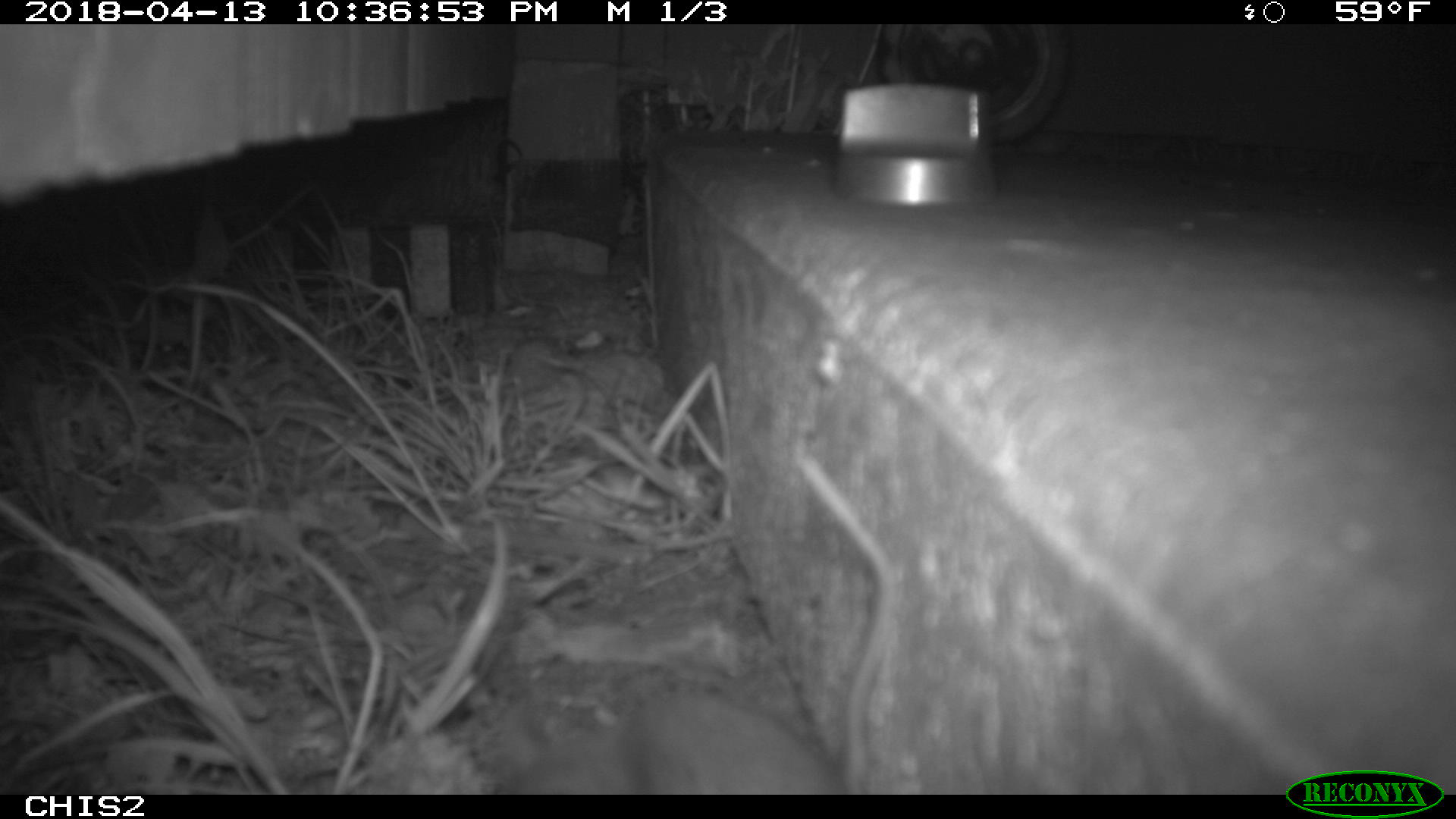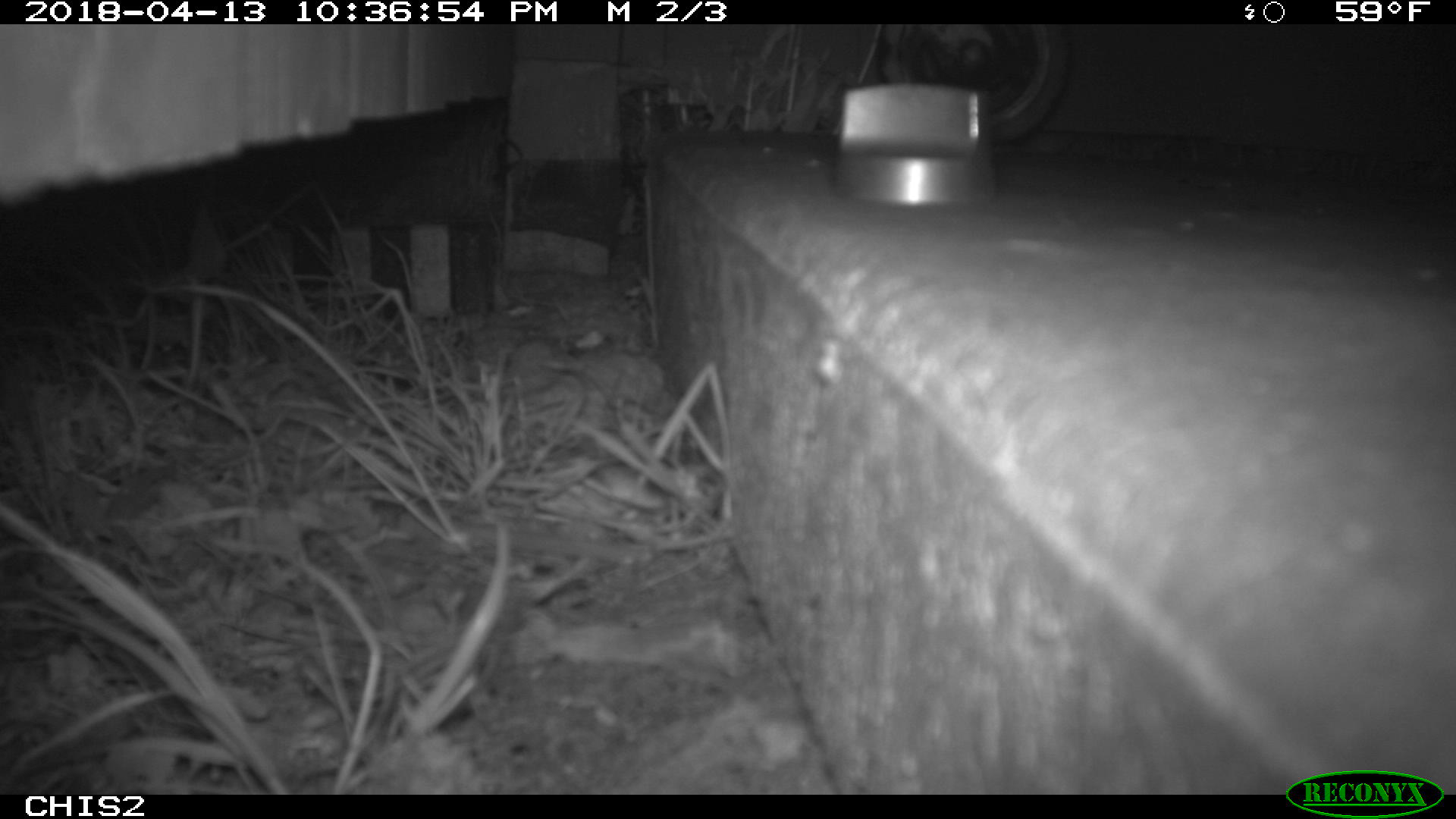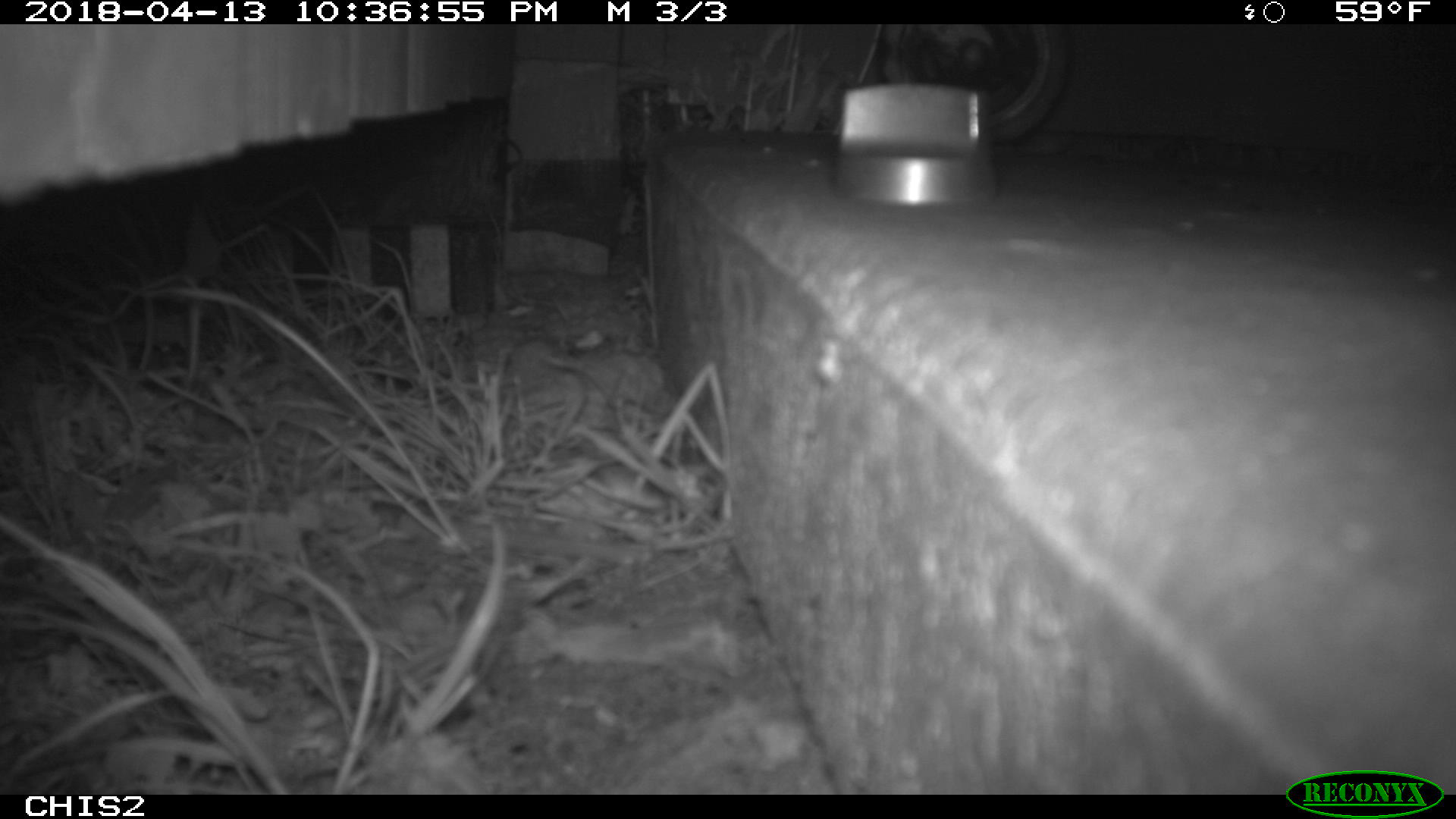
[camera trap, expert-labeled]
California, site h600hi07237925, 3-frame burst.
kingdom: Animalia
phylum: Chordata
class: Mammalia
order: Rodentia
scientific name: Rodentia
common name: rodent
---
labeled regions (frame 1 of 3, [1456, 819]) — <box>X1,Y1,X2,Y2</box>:
rodent: <box>491,453,899,795</box>